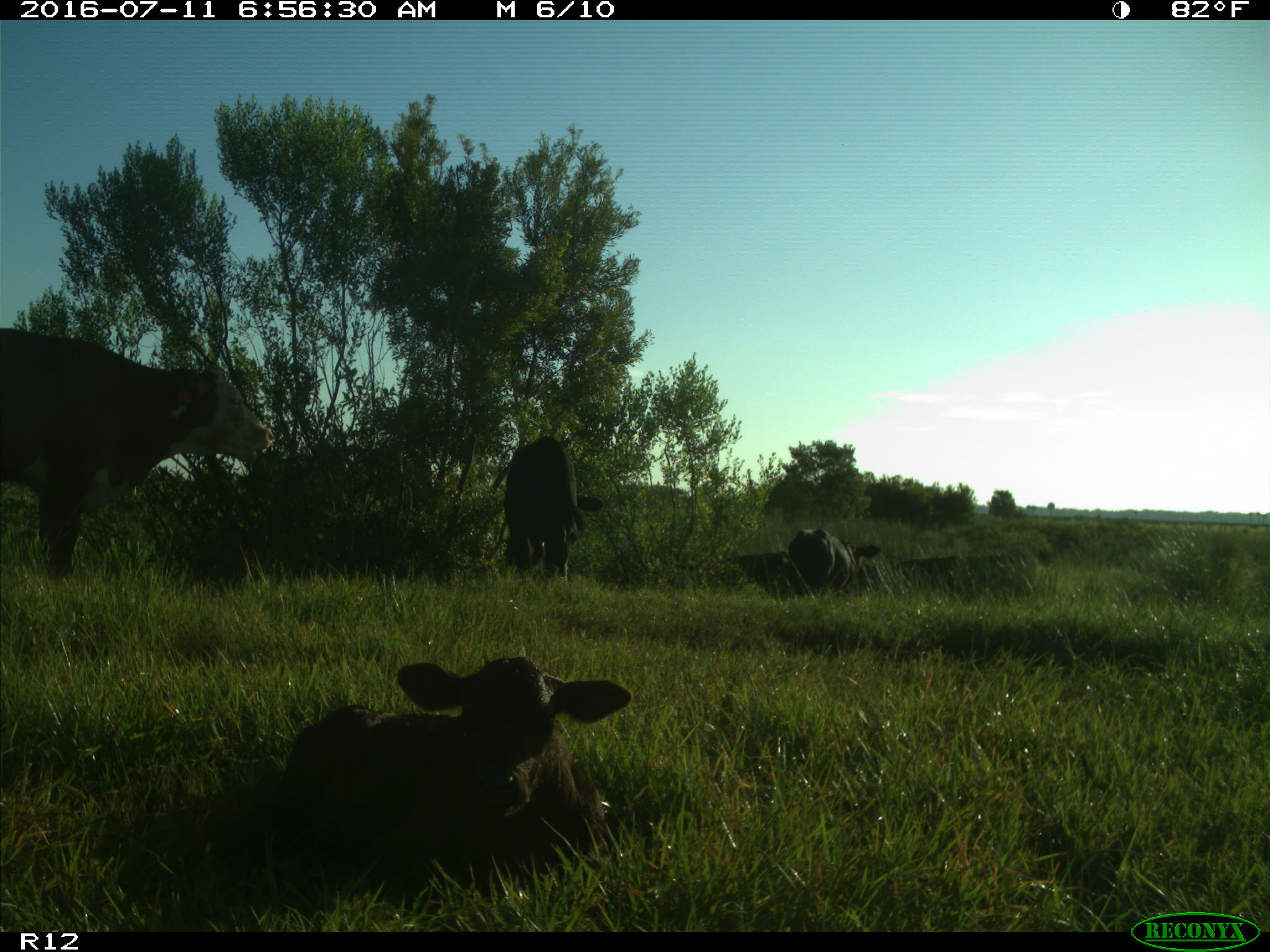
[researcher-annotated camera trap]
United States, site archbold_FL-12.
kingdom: Animalia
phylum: Chordata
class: Mammalia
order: Artiodactyla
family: Bovidae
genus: Bos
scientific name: Bos taurus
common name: domestic cow